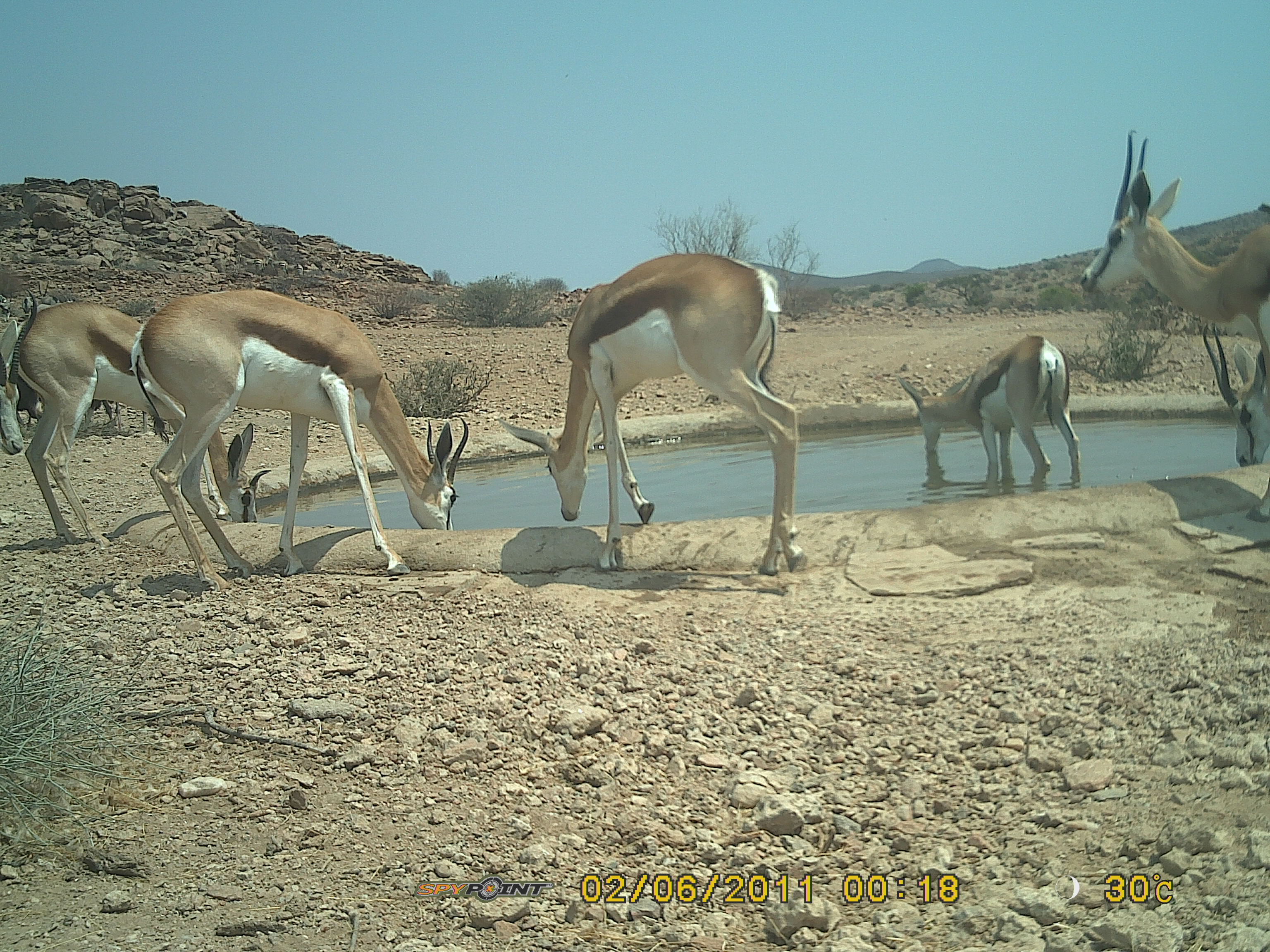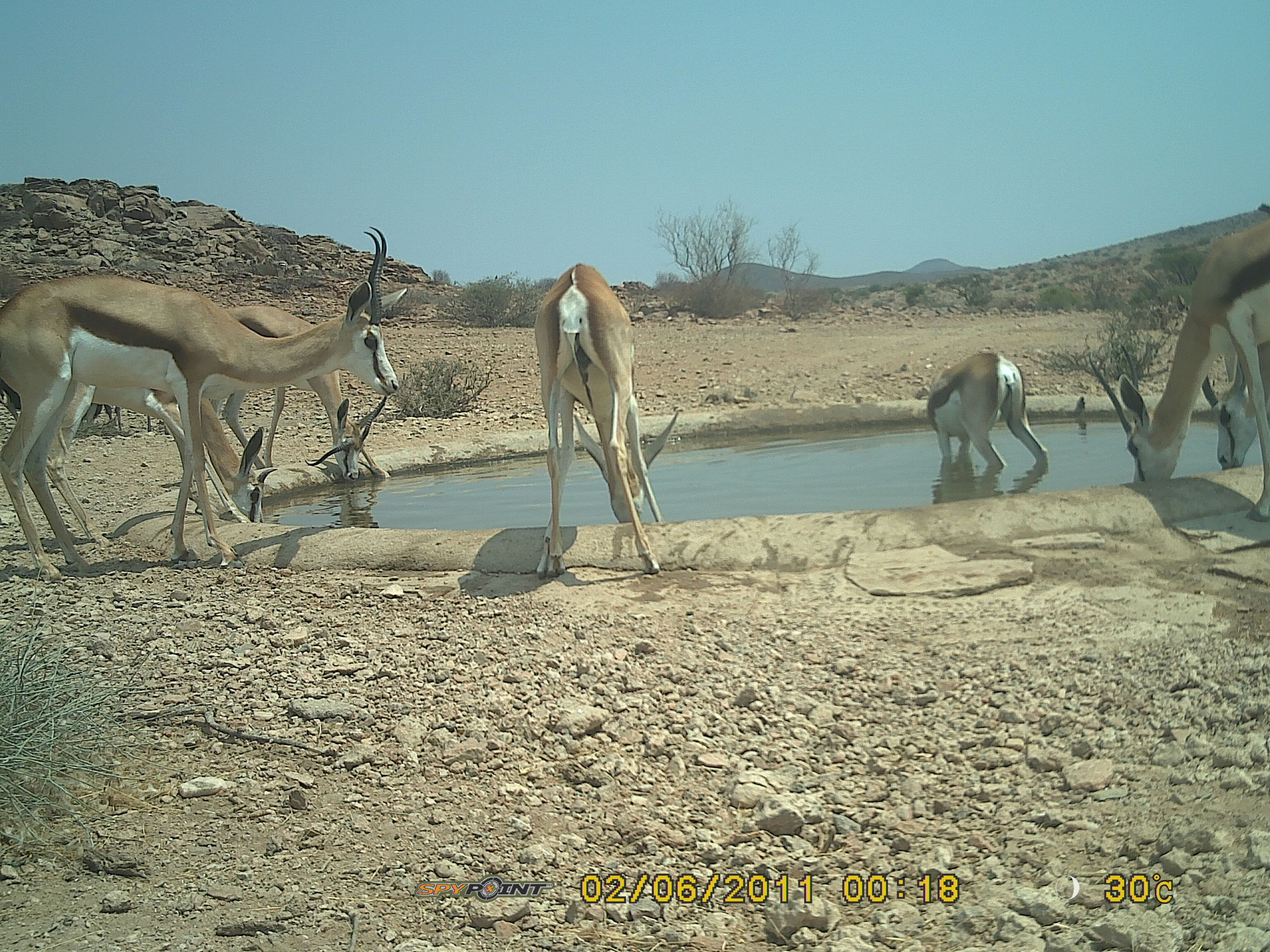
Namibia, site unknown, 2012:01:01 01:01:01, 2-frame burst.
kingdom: Animalia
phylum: Chordata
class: Mammalia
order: Artiodactyla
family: Bovidae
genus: Antidorcas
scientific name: Antidorcas marsupialis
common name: springbok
Antidorcas marsupialis (springbok).